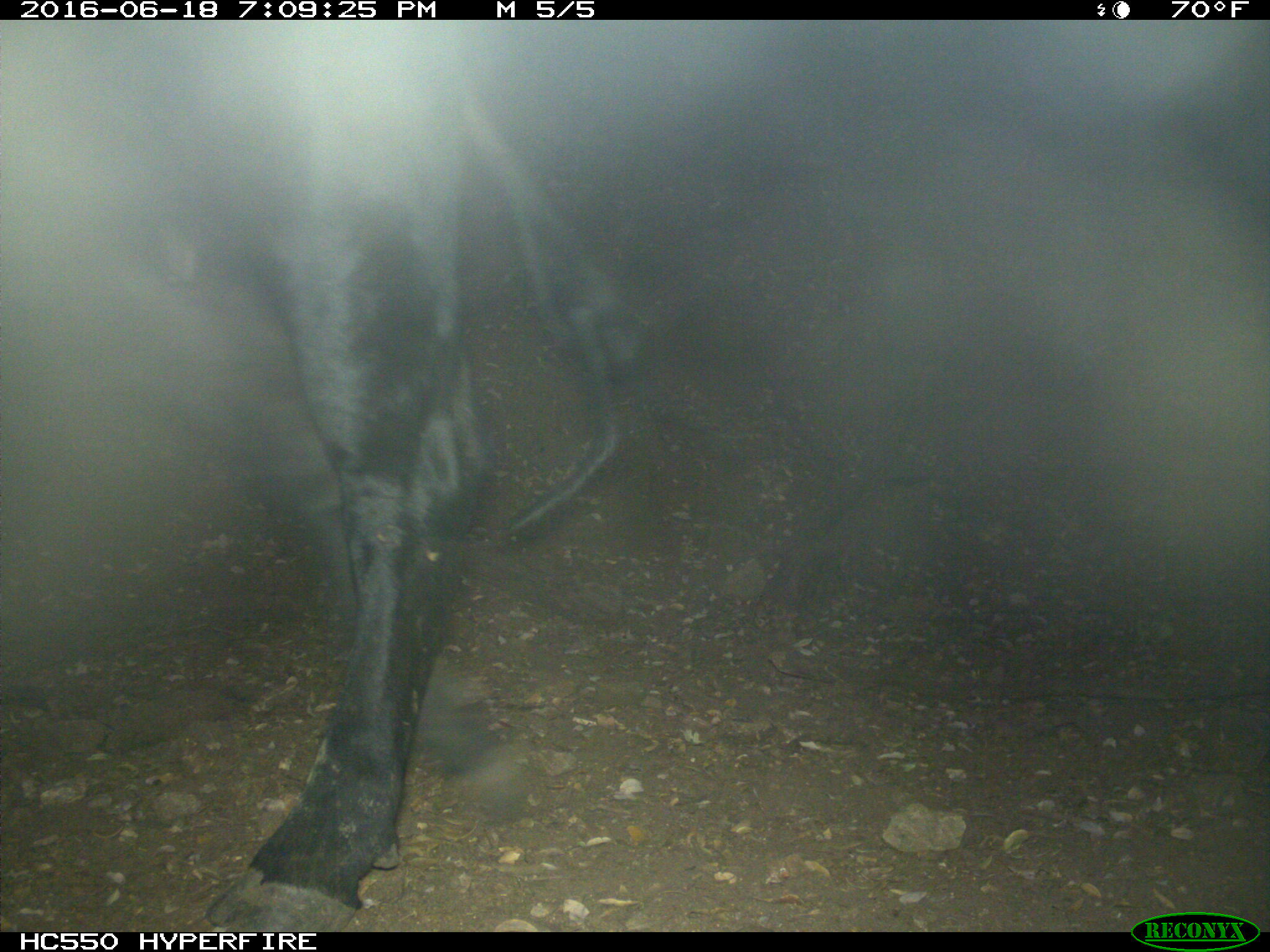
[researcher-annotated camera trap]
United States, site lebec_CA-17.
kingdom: Animalia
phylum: Chordata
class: Mammalia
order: Artiodactyla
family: Bovidae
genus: Bos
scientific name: Bos taurus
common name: domestic cow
Bos taurus (domestic cow).